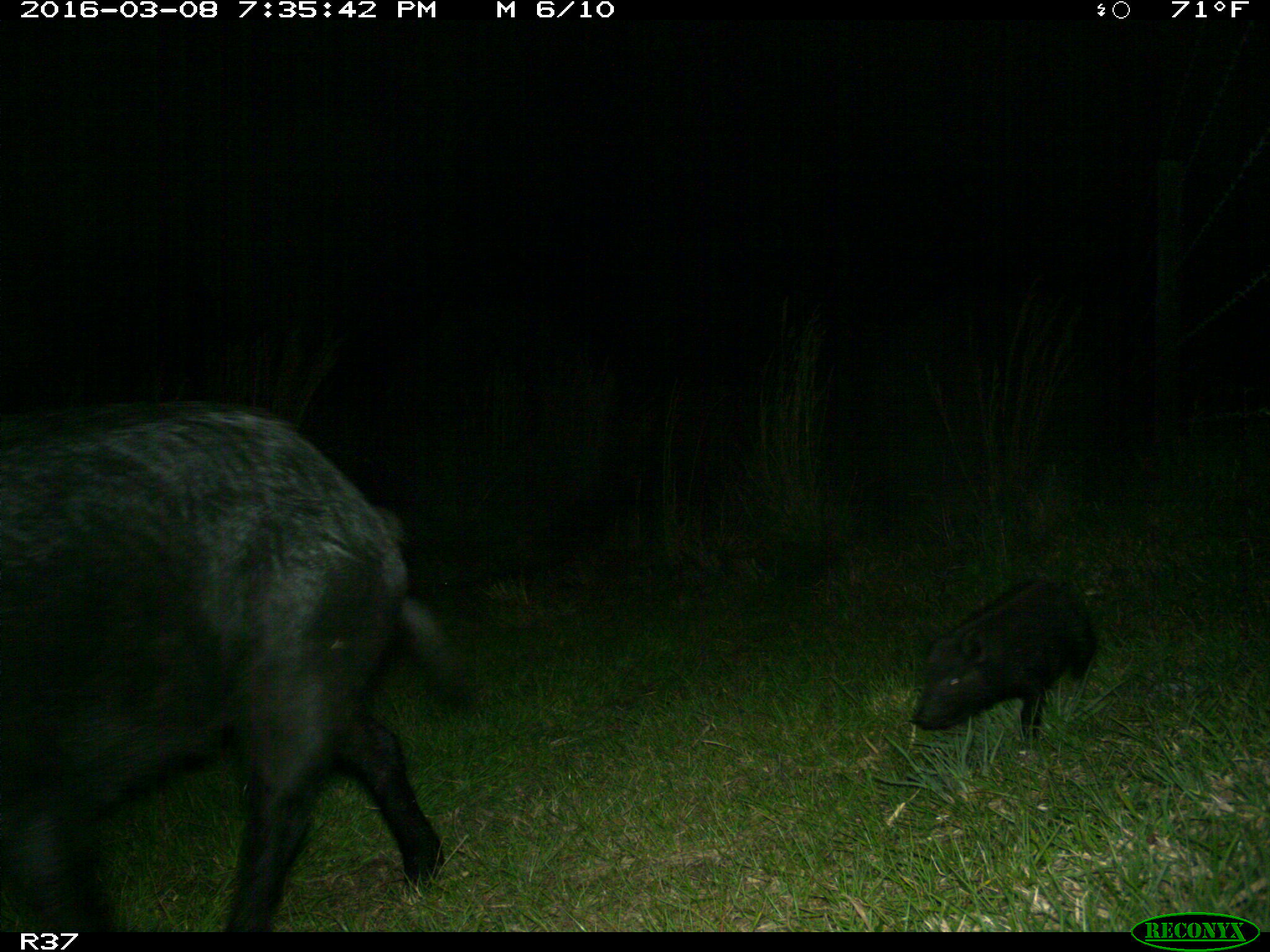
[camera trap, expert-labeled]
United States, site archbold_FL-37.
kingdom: Animalia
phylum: Chordata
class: Mammalia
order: Artiodactyla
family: Suidae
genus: Sus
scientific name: Sus scrofa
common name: wild boar